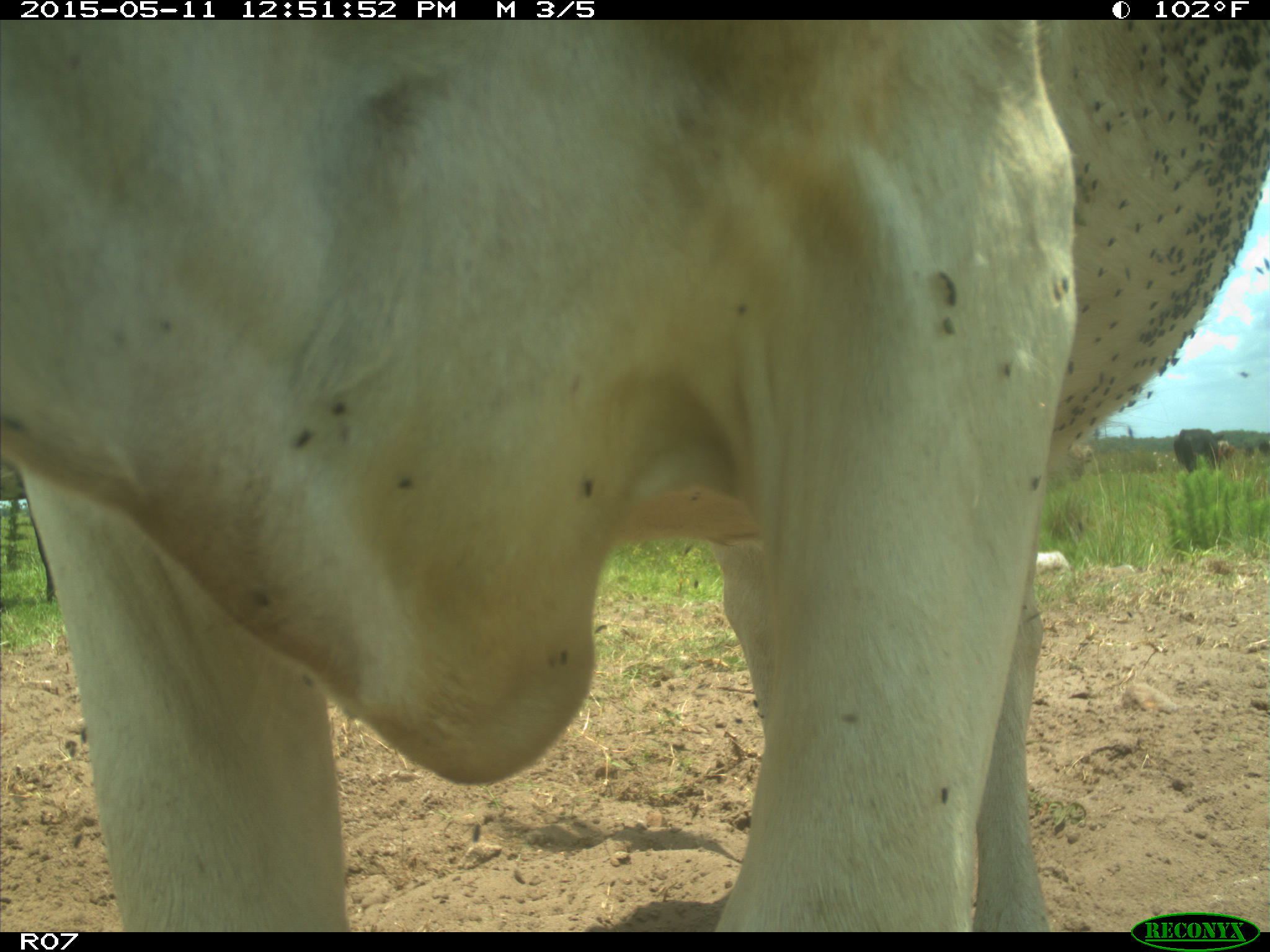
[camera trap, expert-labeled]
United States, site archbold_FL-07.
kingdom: Animalia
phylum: Chordata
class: Mammalia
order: Artiodactyla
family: Bovidae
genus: Bos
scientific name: Bos taurus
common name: domestic cow